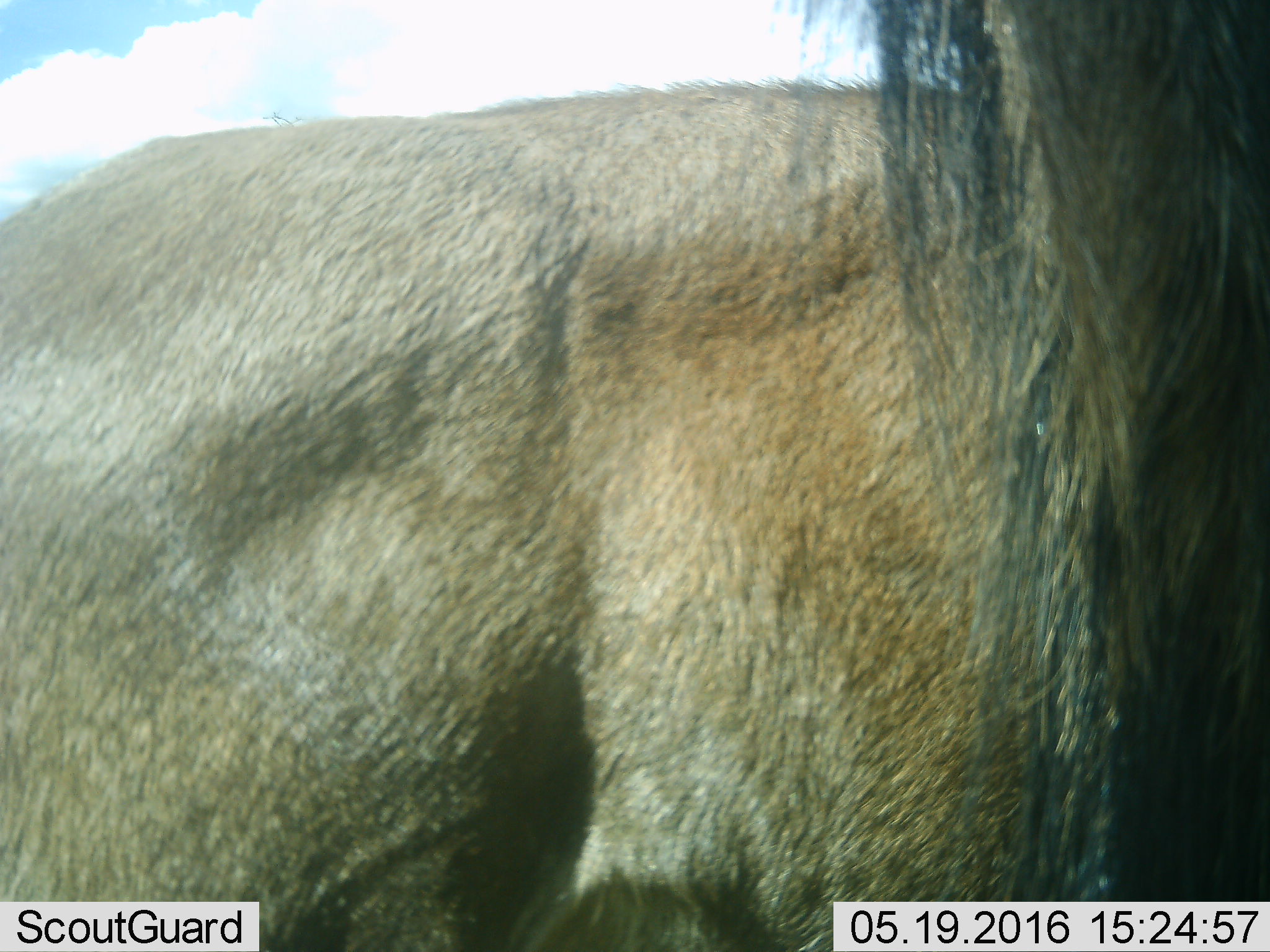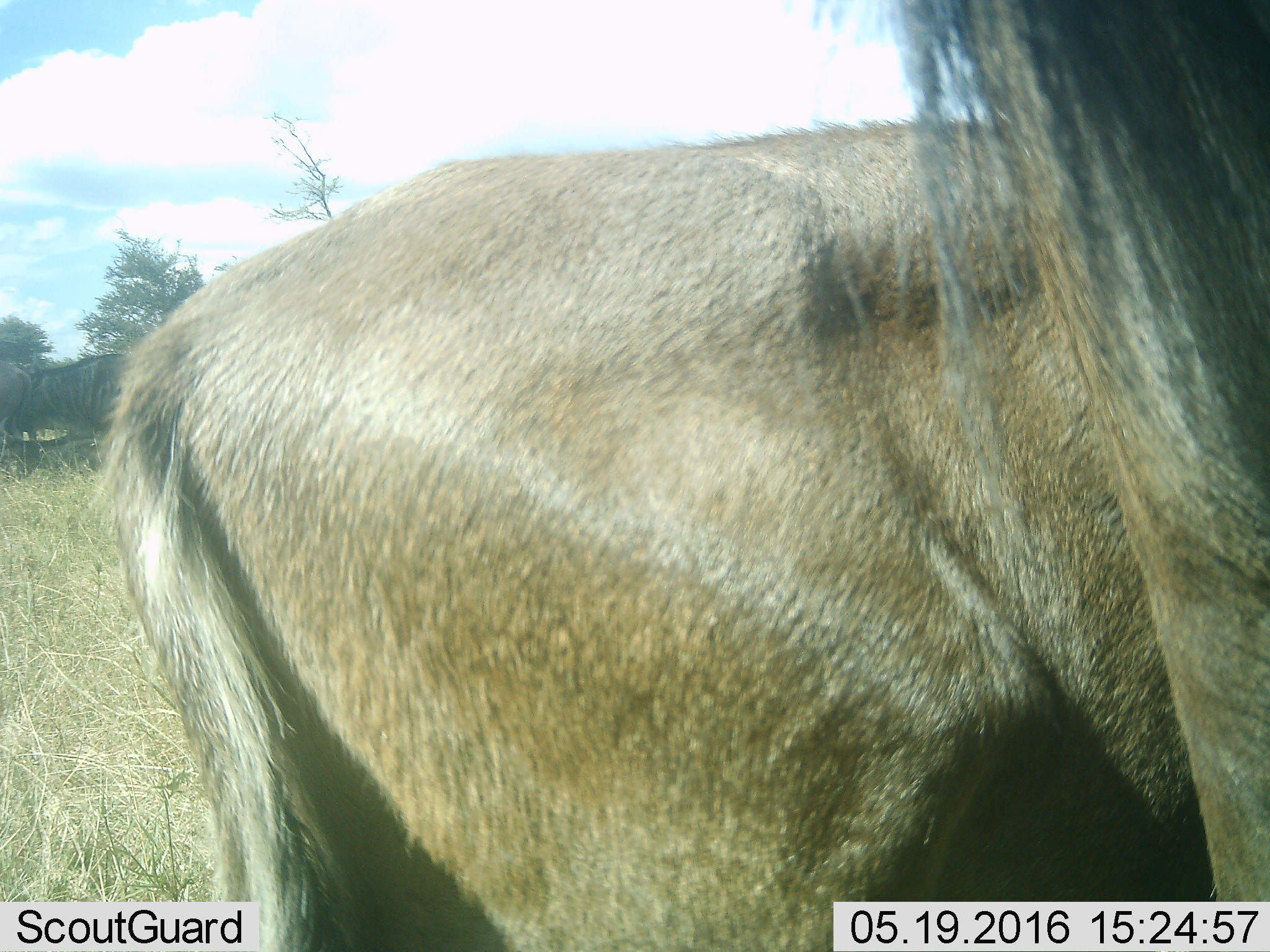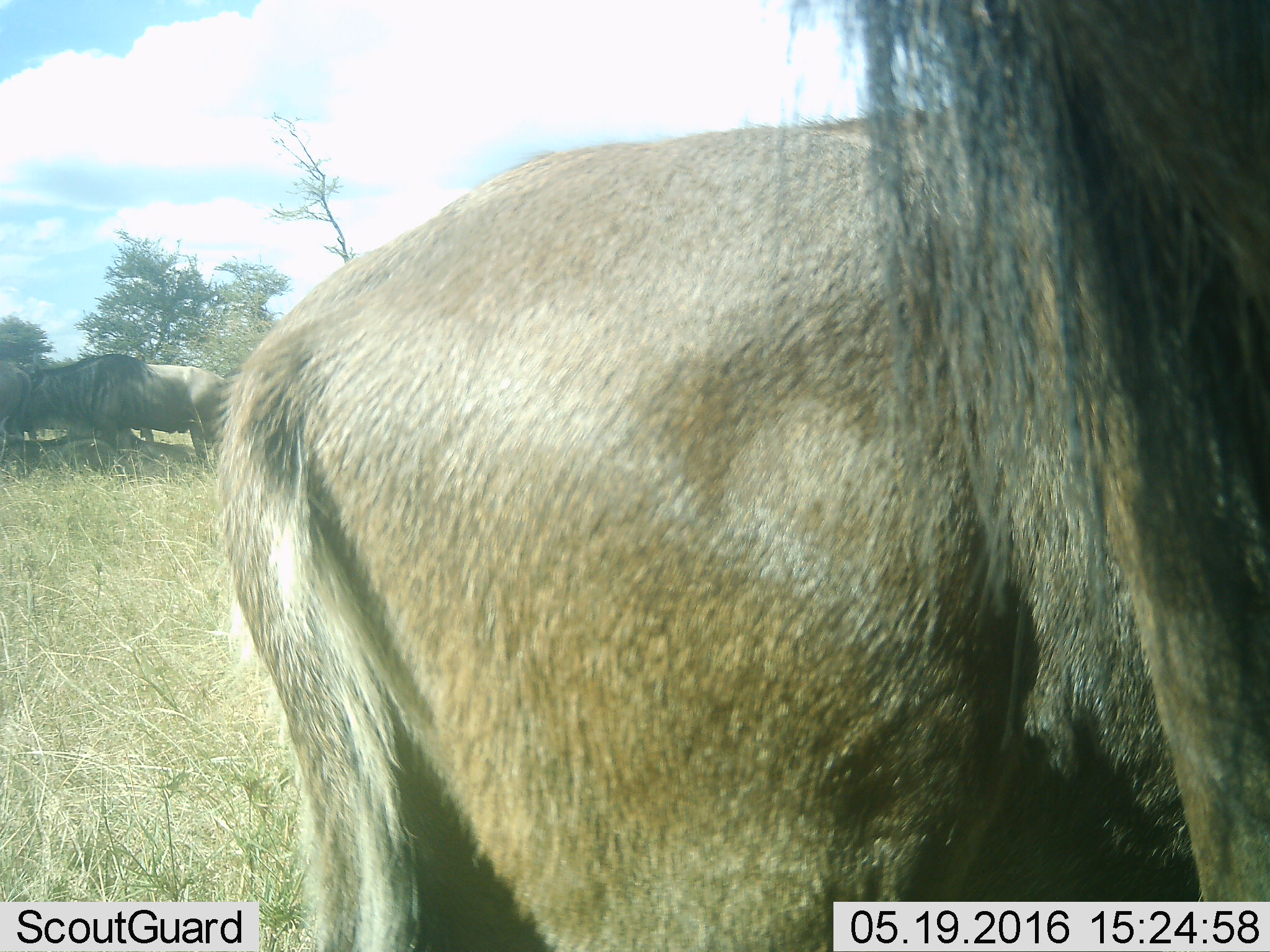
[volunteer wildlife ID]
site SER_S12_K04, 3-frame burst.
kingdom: Animalia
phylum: Chordata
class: Mammalia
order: Artiodactyla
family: Bovidae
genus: Connochaetes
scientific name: Connochaetes taurinus taurinus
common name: blue wildebeest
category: wildebeestblue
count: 4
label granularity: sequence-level